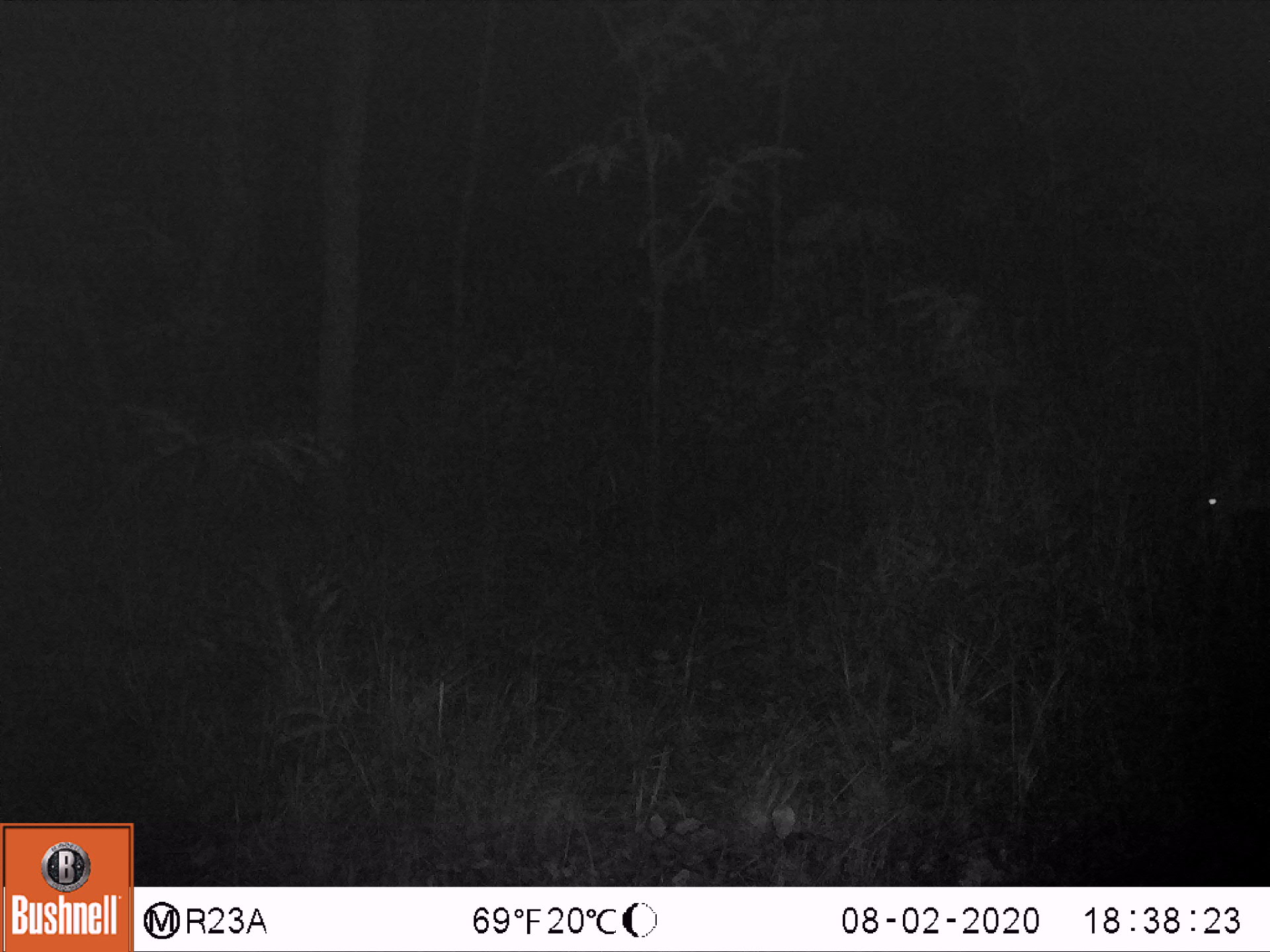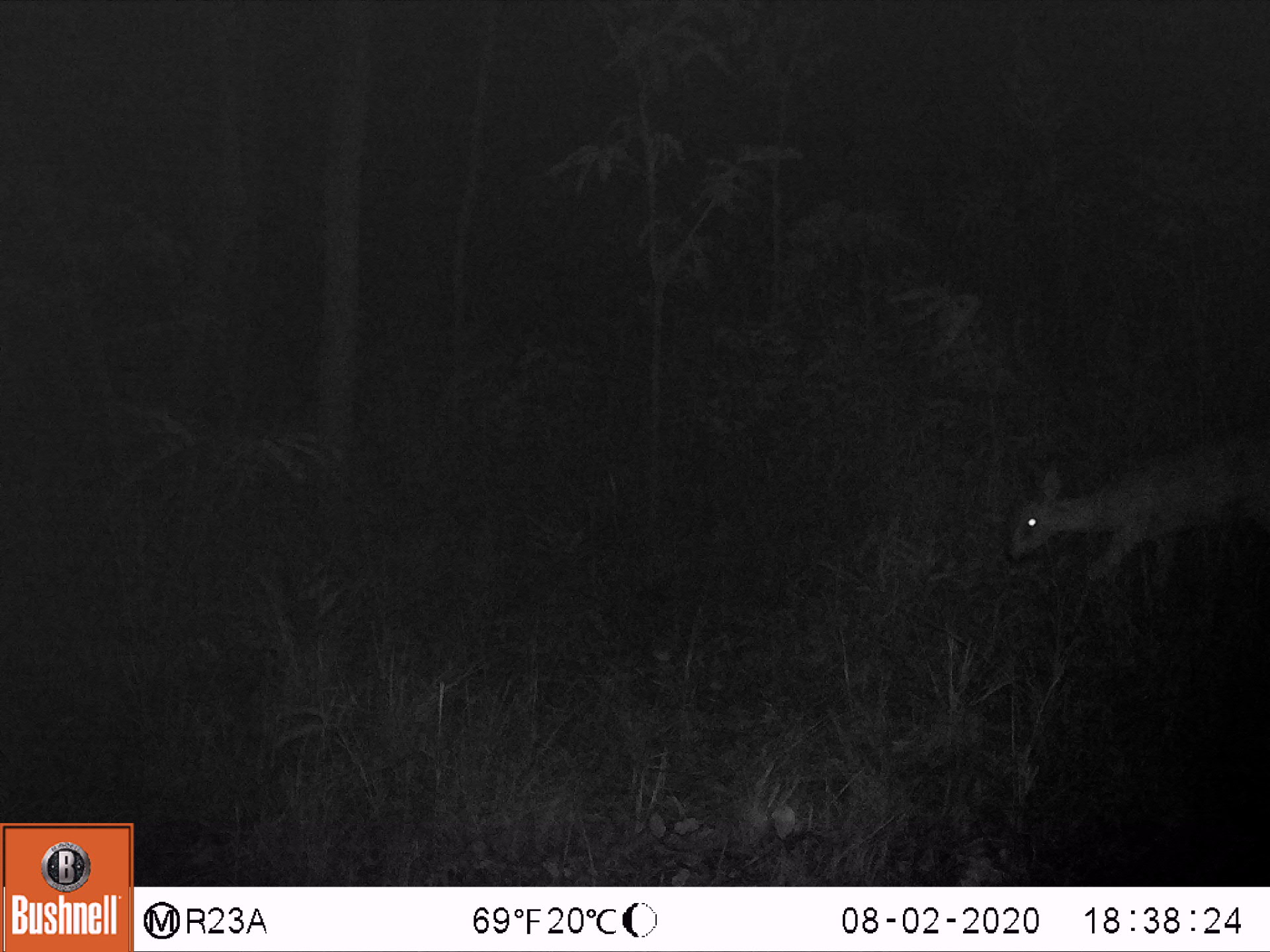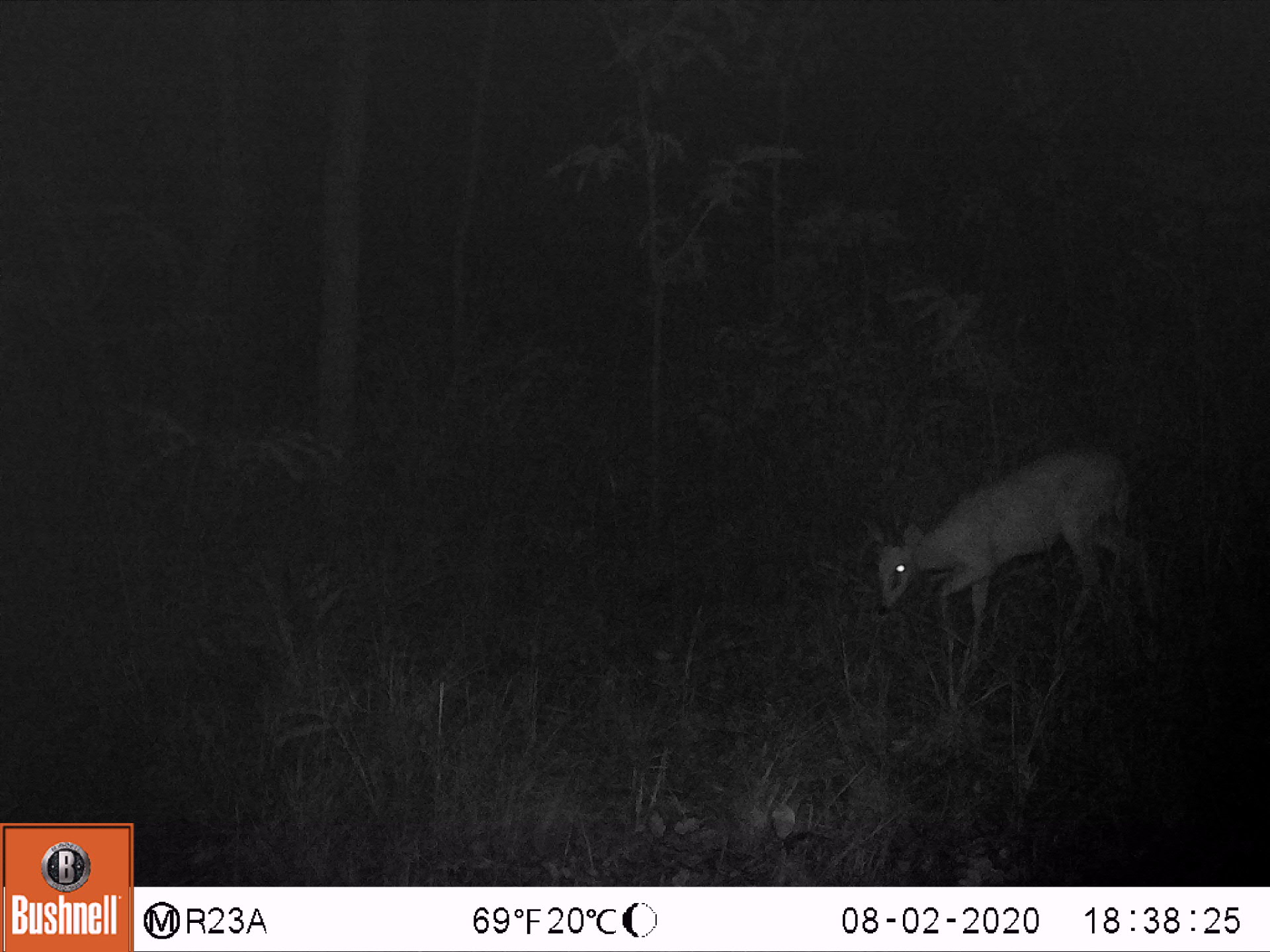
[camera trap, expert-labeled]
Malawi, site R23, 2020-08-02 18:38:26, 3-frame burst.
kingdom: Animalia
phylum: Chordata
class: Mammalia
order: Artiodactyla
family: Bovidae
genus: Sylvicapra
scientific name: Sylvicapra grimmia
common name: common duiker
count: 1